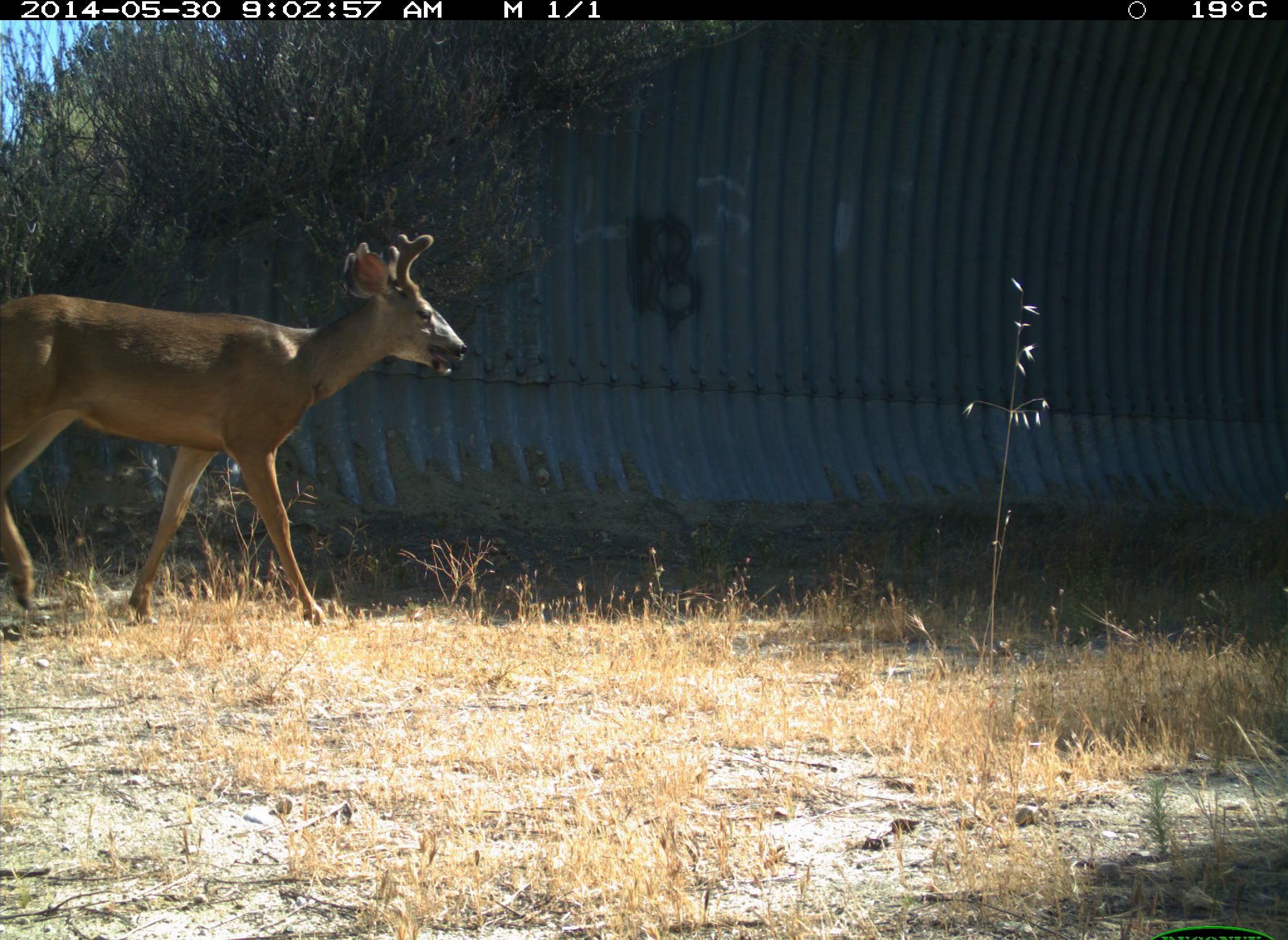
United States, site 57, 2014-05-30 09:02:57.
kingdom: Animalia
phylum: Chordata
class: Mammalia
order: Artiodactyla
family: Cervidae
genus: Odocoileus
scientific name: Odocoileus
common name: deer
Deer (Odocoileus).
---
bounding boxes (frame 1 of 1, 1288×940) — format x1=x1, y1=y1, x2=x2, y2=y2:
deer: x1=0, y1=234, x2=469, y2=630